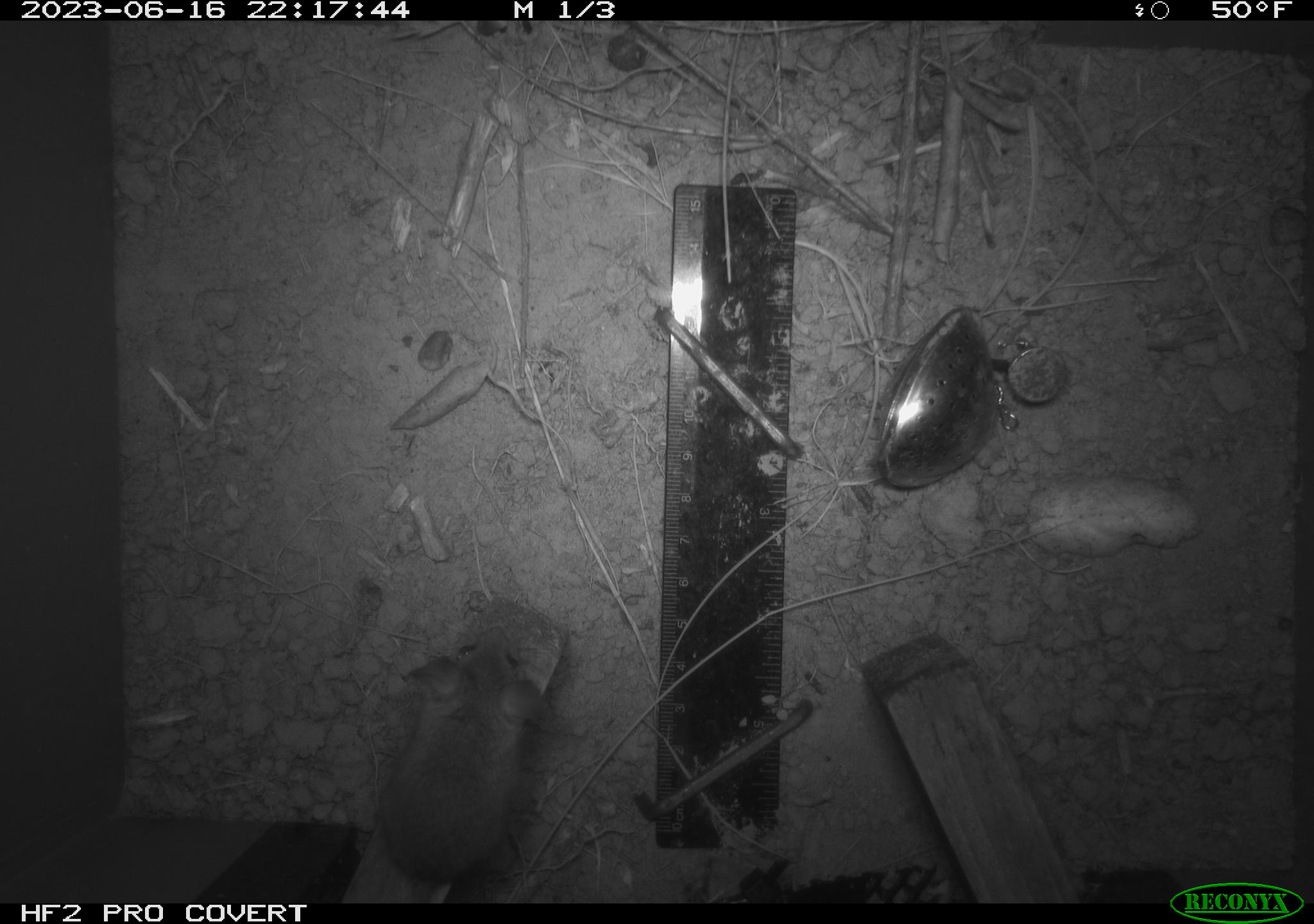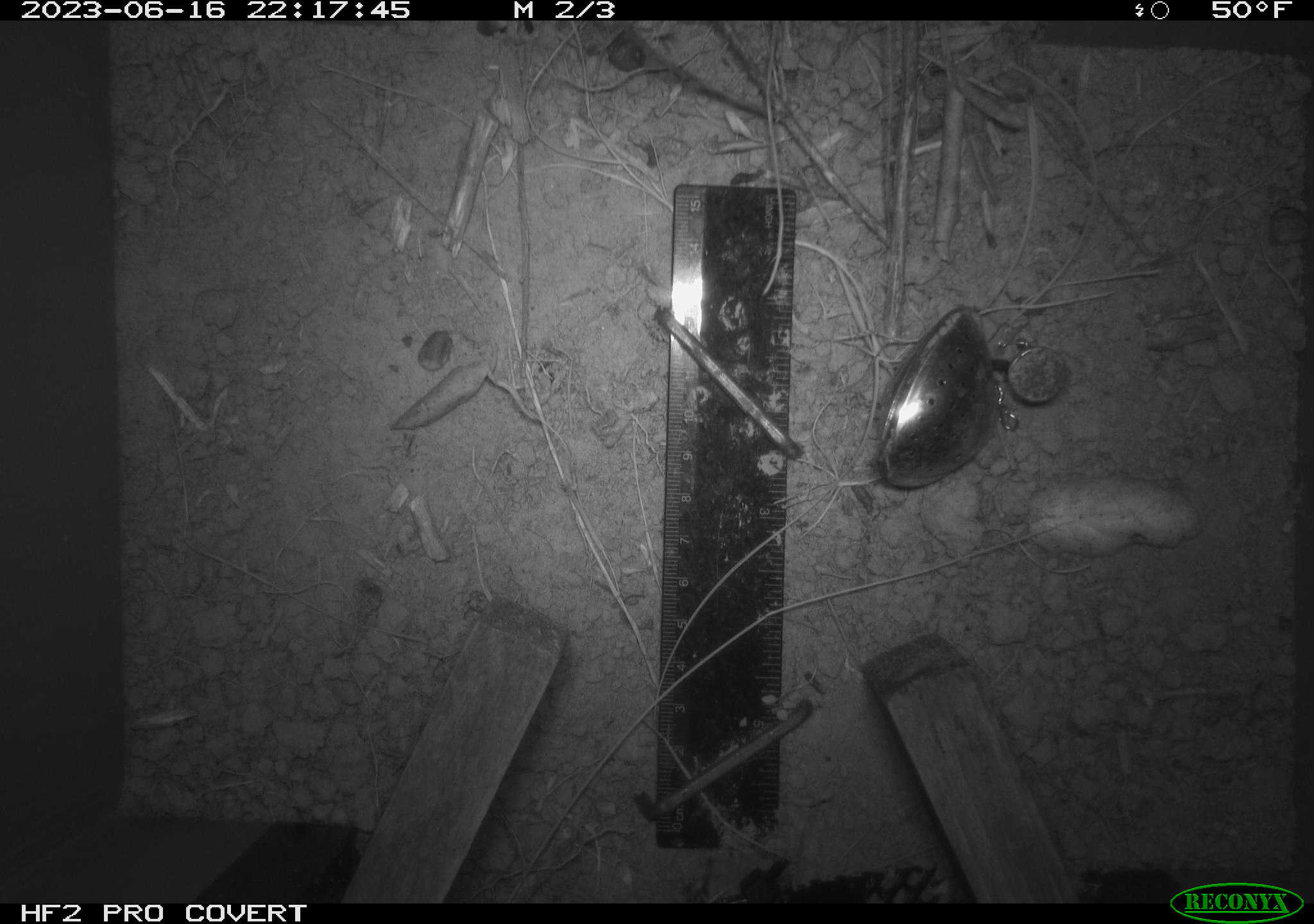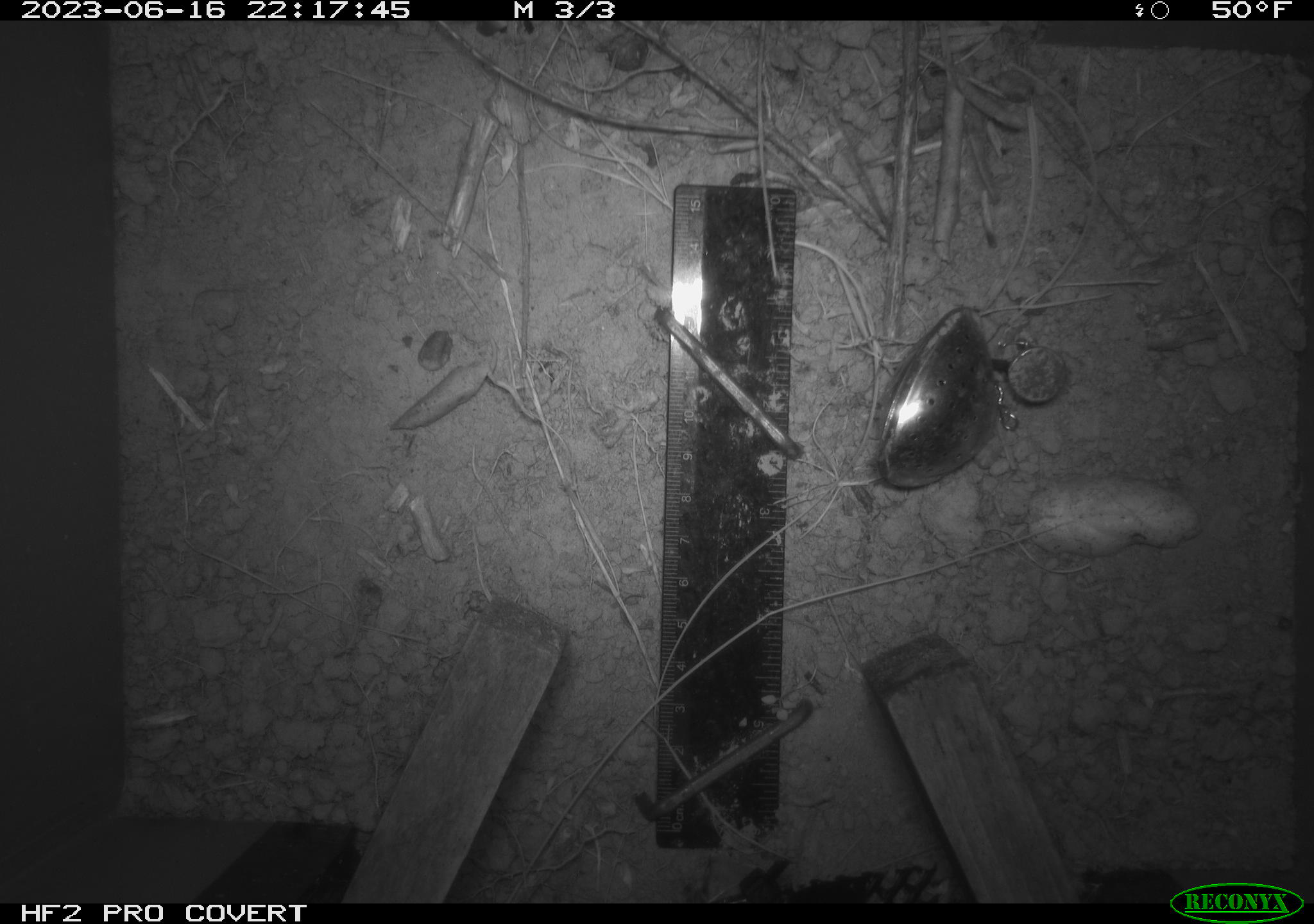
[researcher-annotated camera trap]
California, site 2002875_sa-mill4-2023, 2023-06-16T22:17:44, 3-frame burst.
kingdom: Animalia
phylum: Chordata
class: Mammalia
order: Rodentia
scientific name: Rodentia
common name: mouse species